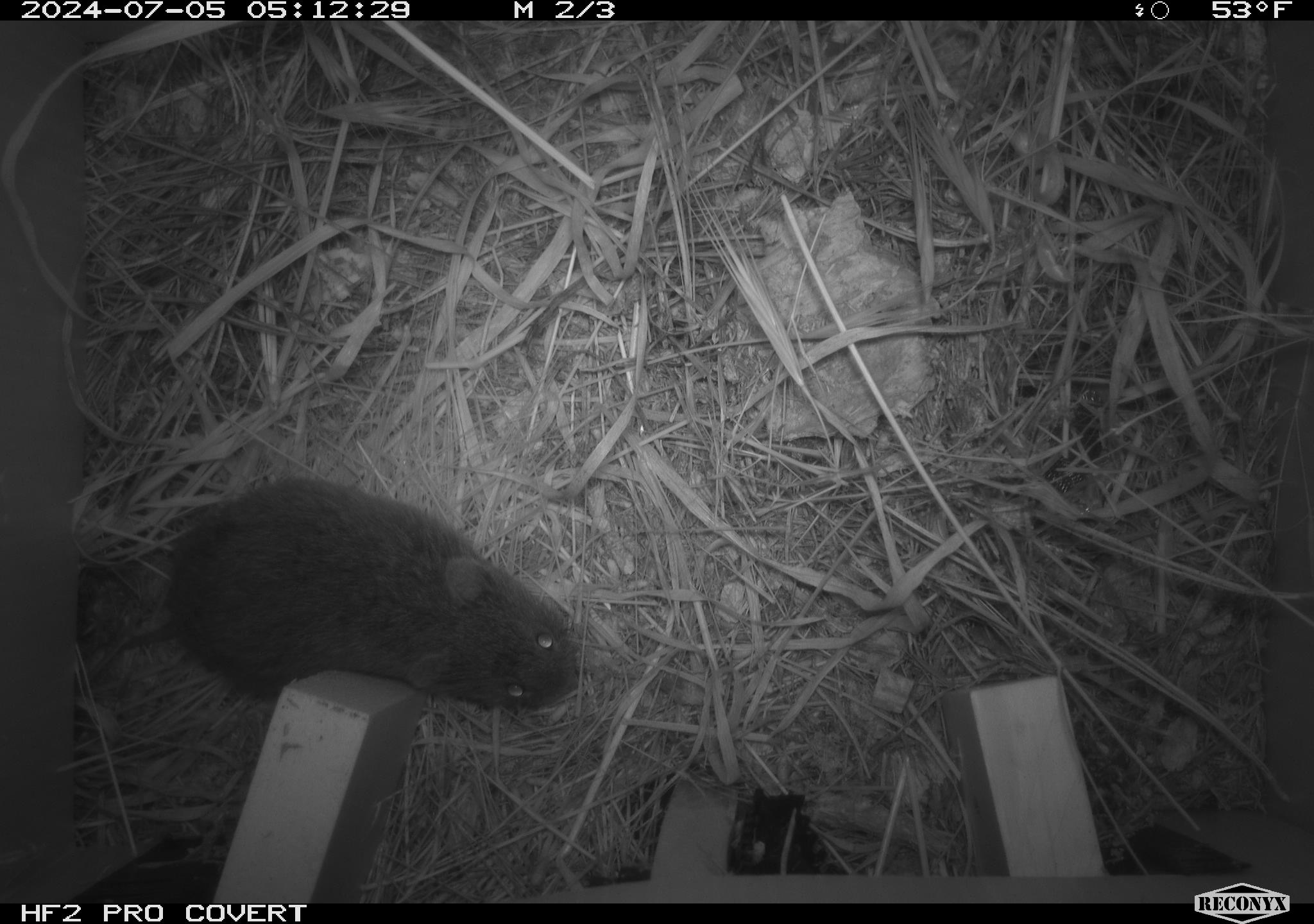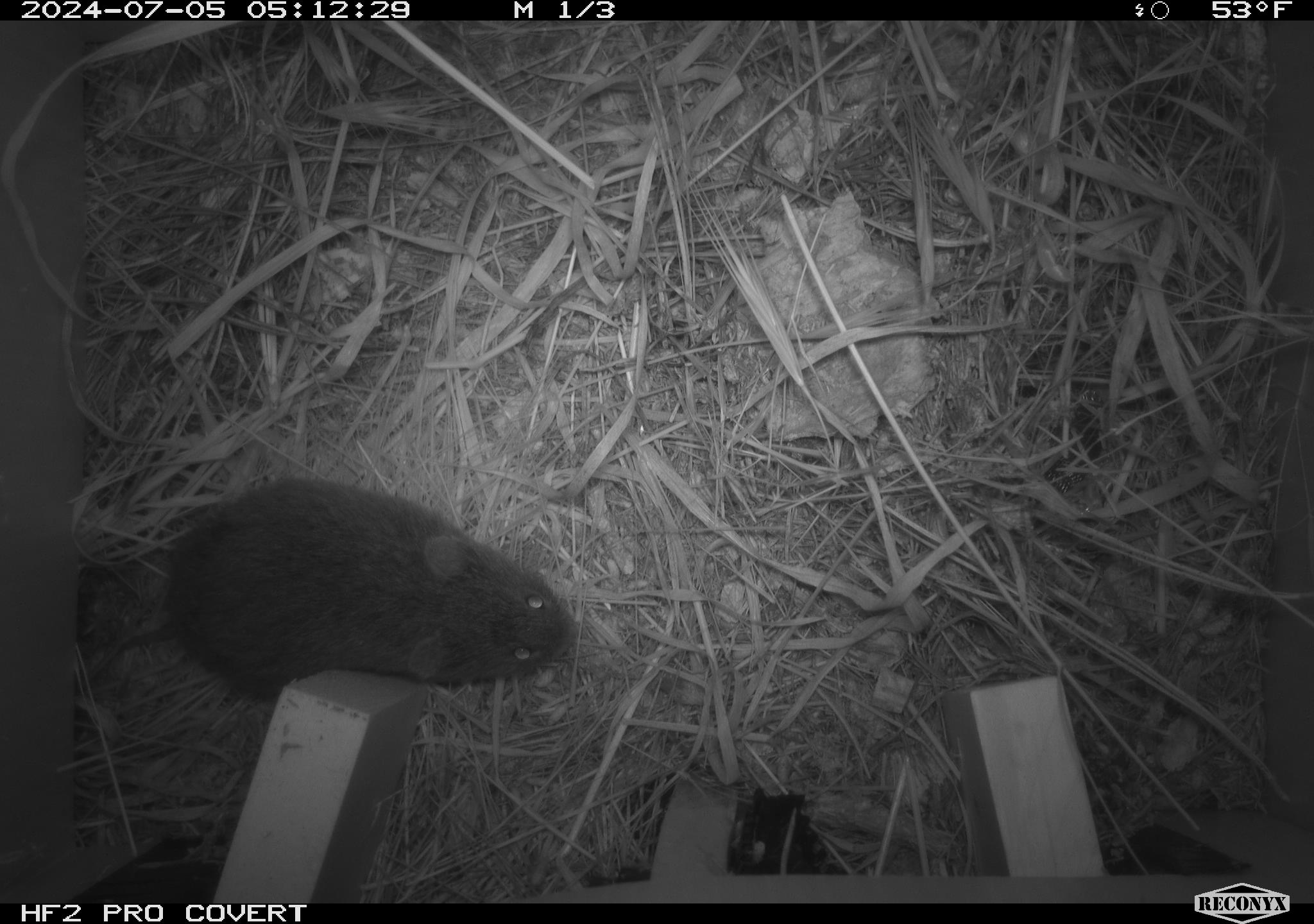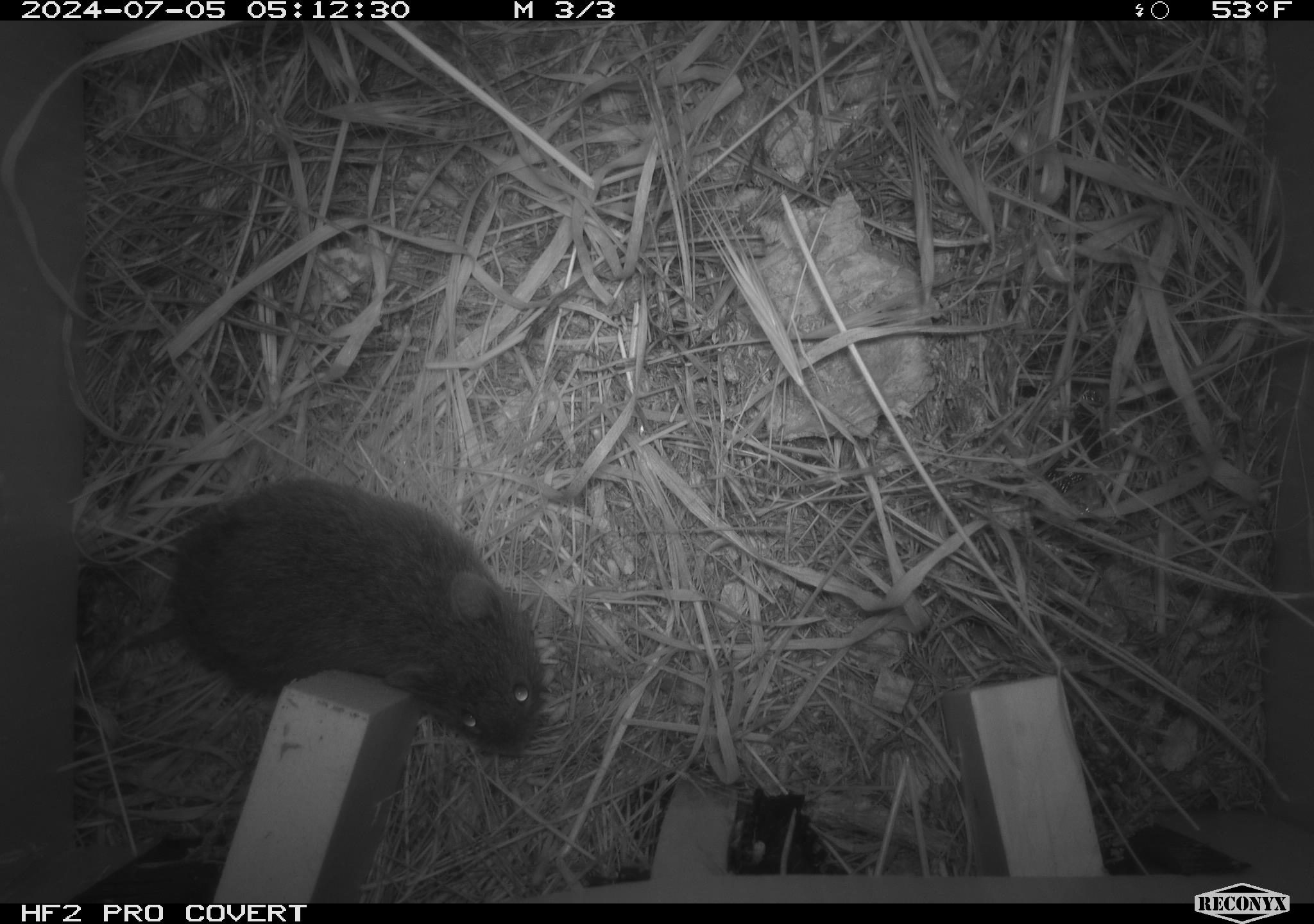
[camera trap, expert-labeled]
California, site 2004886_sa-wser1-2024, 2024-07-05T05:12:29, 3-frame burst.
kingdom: Animalia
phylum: Chordata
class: Mammalia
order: Rodentia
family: Cricetidae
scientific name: Arvicolinae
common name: voles, lemmings, and muskrats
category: arvicolinae subfamily